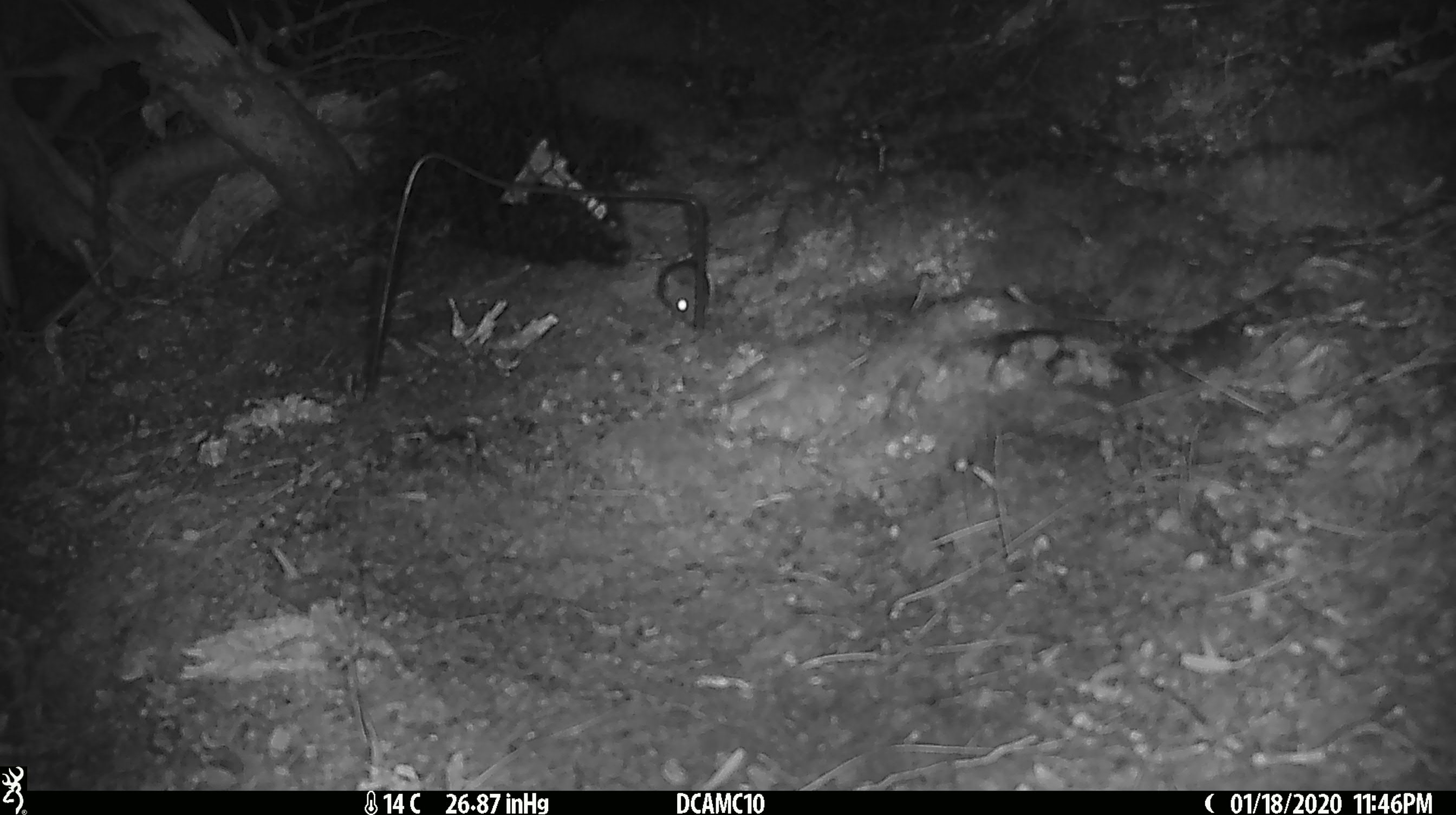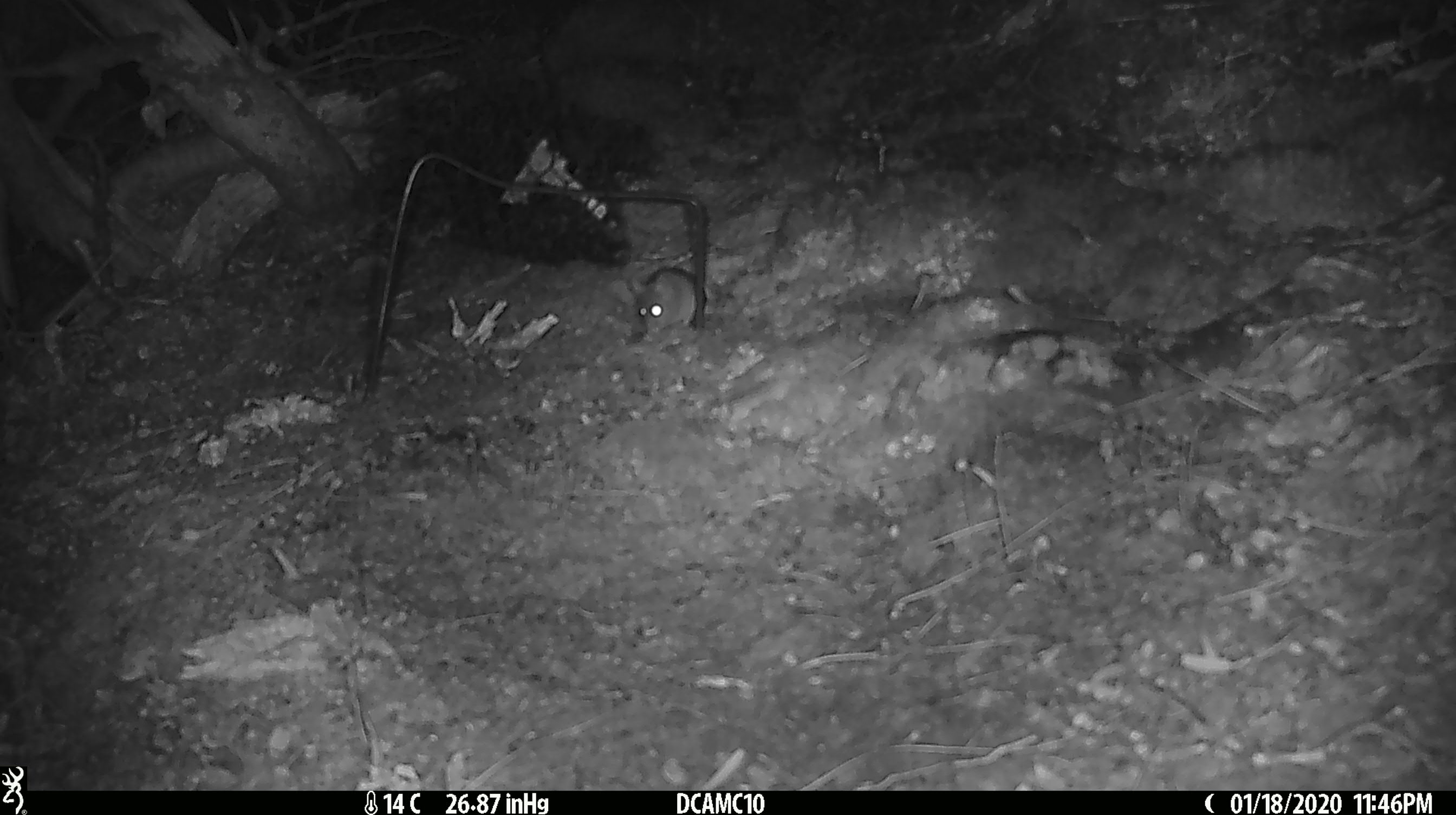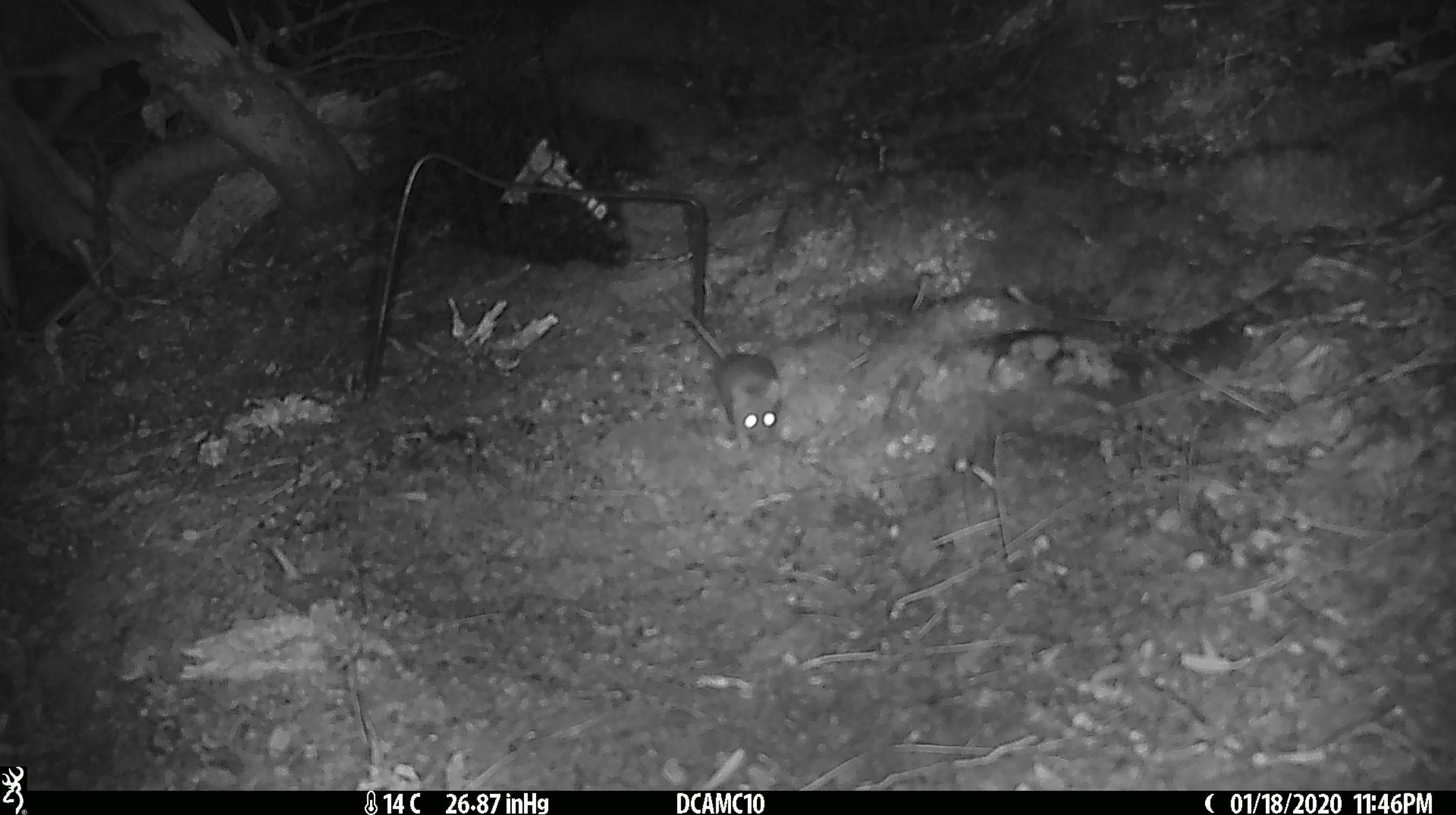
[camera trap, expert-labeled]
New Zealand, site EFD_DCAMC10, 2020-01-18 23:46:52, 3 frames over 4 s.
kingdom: Animalia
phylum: Chordata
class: Mammalia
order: Rodentia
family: Muridae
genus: Mus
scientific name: Mus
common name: mouse